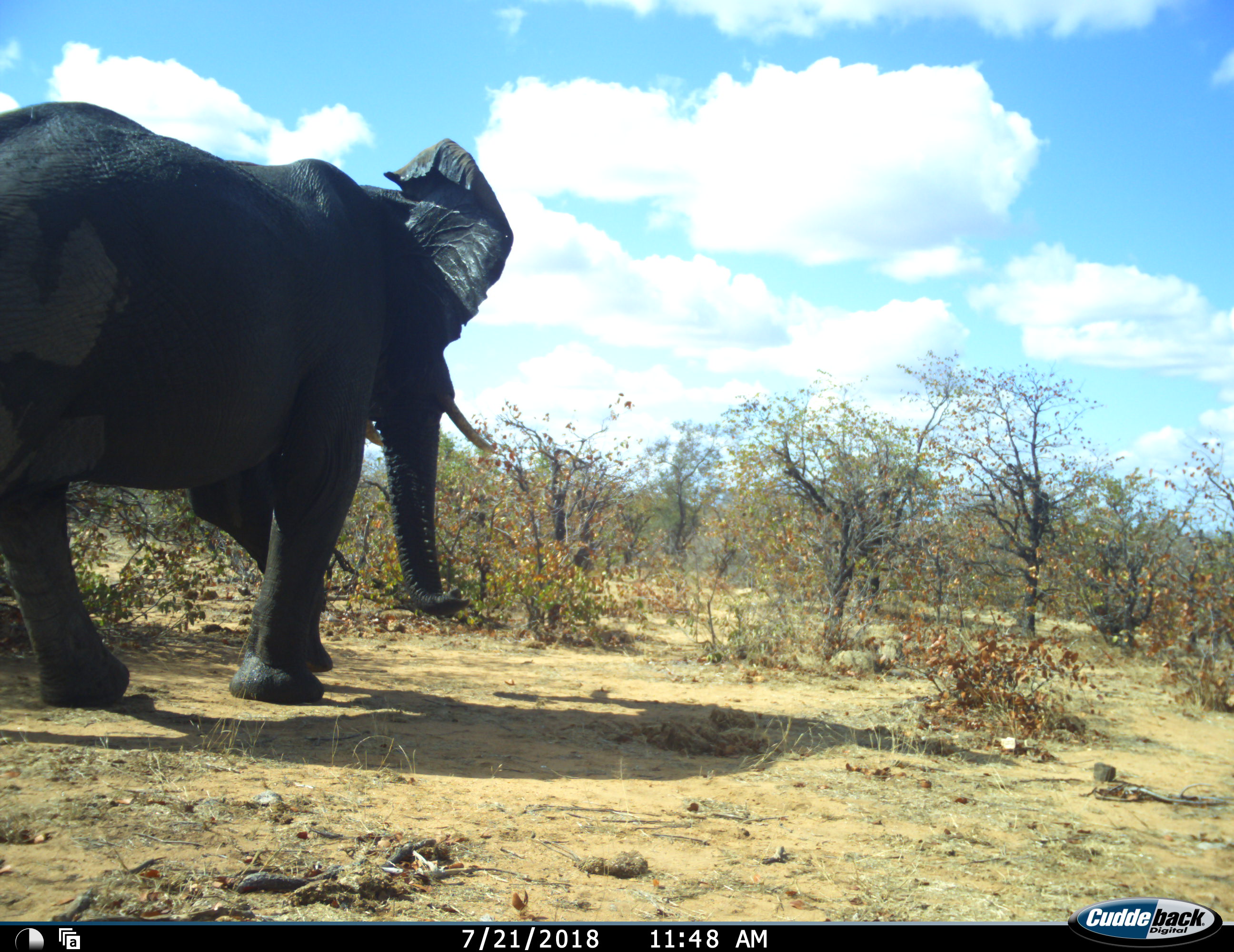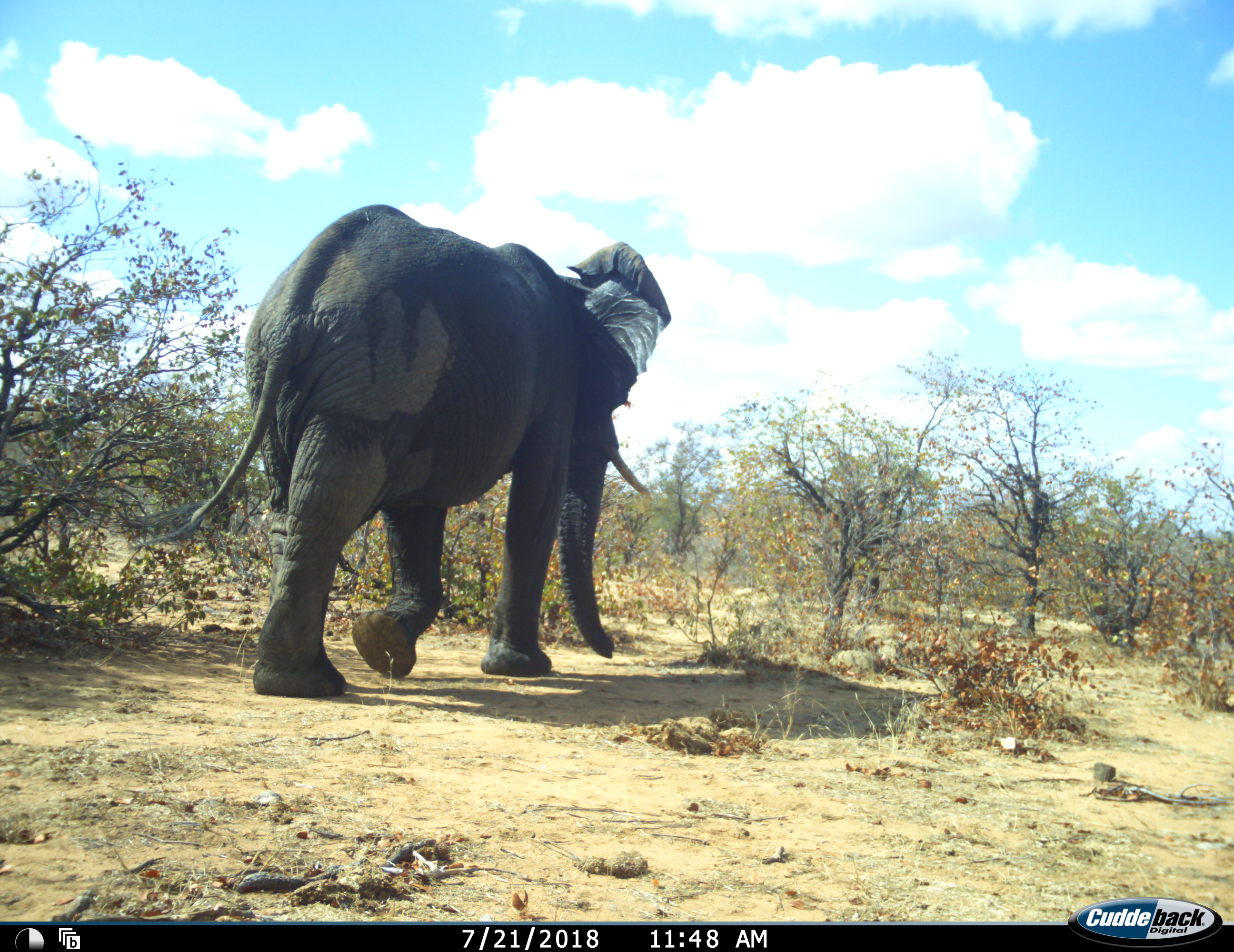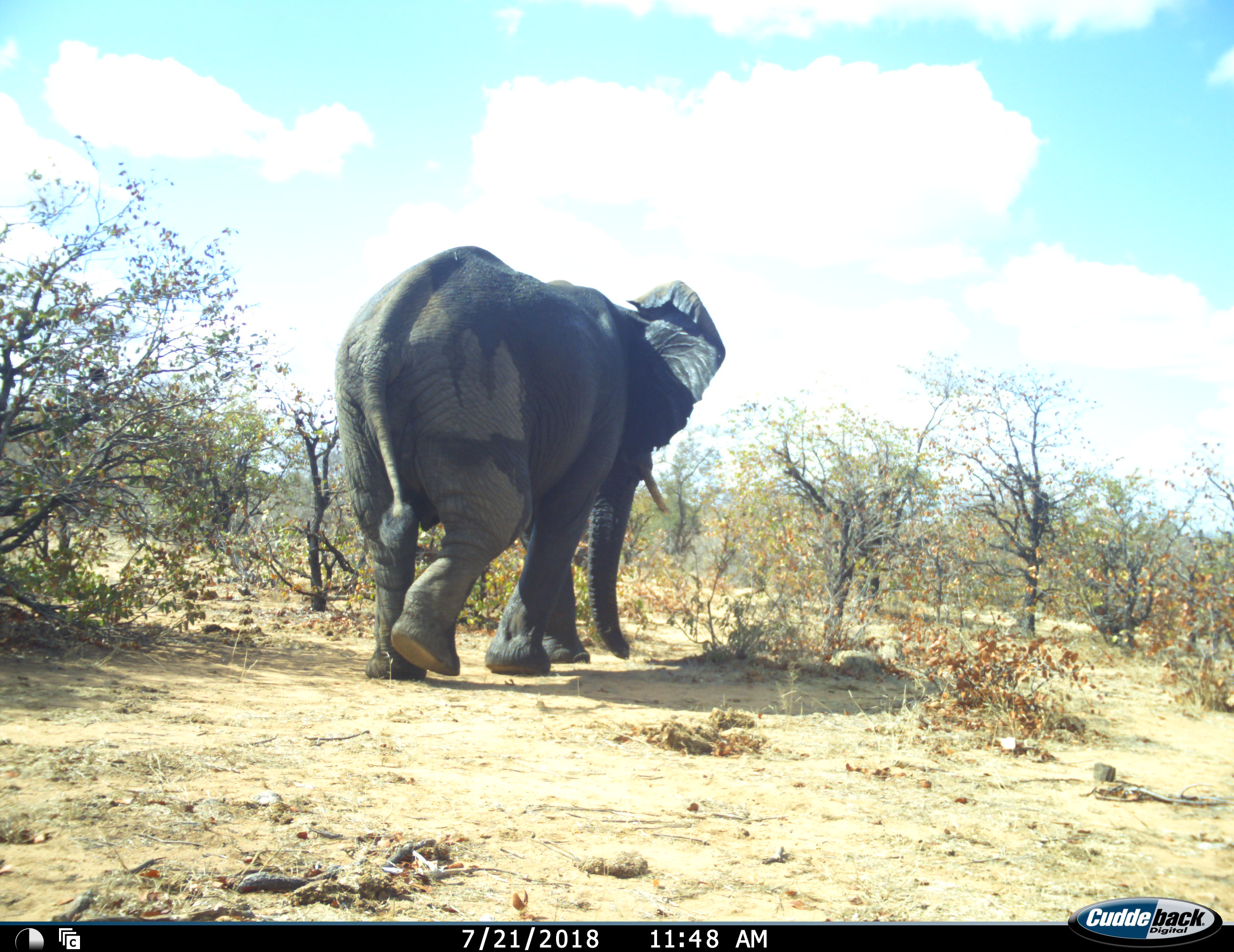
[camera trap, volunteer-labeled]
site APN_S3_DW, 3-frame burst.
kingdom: Animalia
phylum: Chordata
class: Mammalia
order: Proboscidea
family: Elephantidae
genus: Loxodonta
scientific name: Loxodonta africana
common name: african bush elephant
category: elephant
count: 1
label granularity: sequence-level